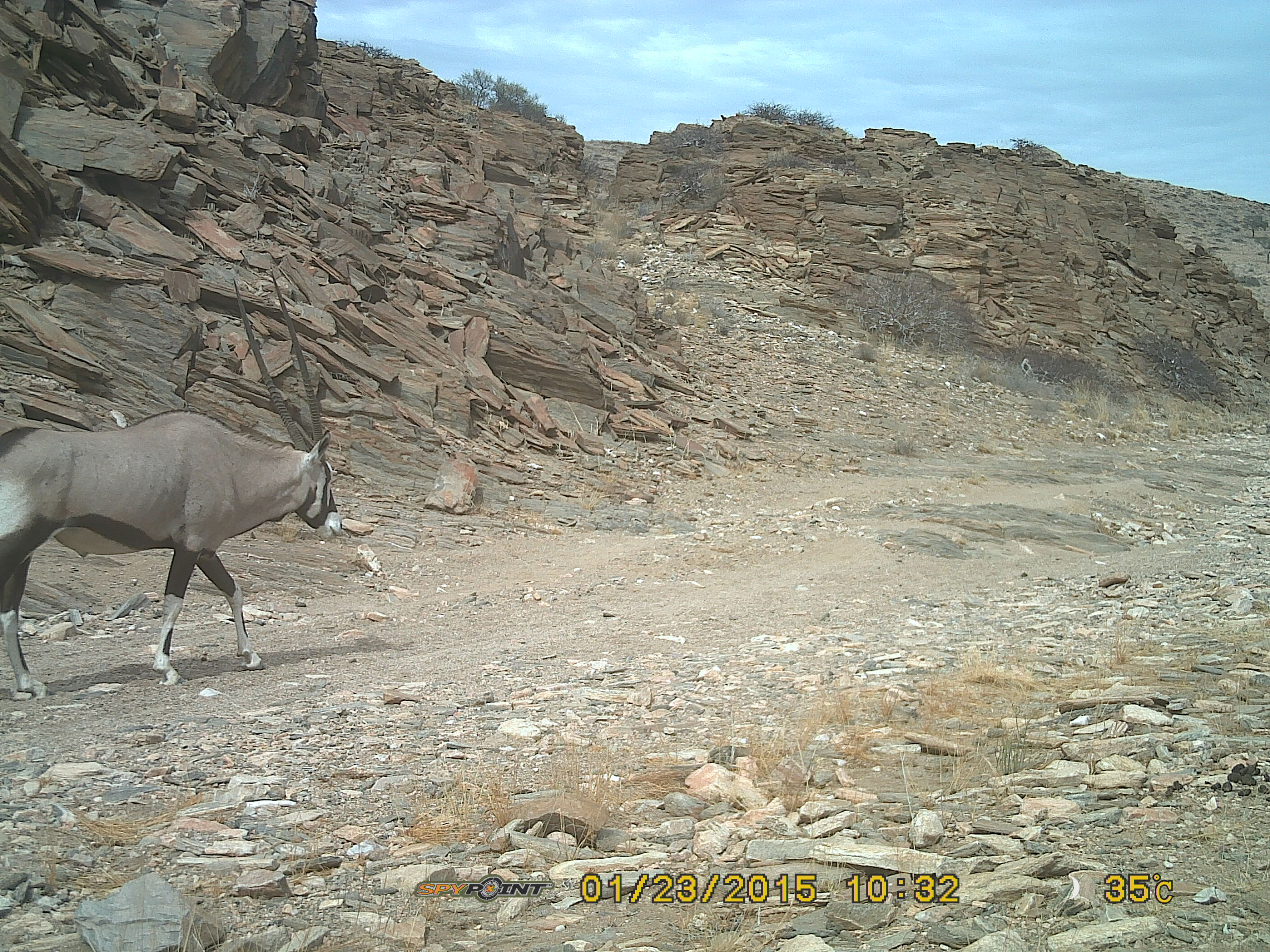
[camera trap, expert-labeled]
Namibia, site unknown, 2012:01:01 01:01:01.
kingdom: Animalia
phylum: Chordata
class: Mammalia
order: Artiodactyla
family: Bovidae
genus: Oryx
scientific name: Oryx gazella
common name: gemsbok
Oryx gazella (gemsbok).